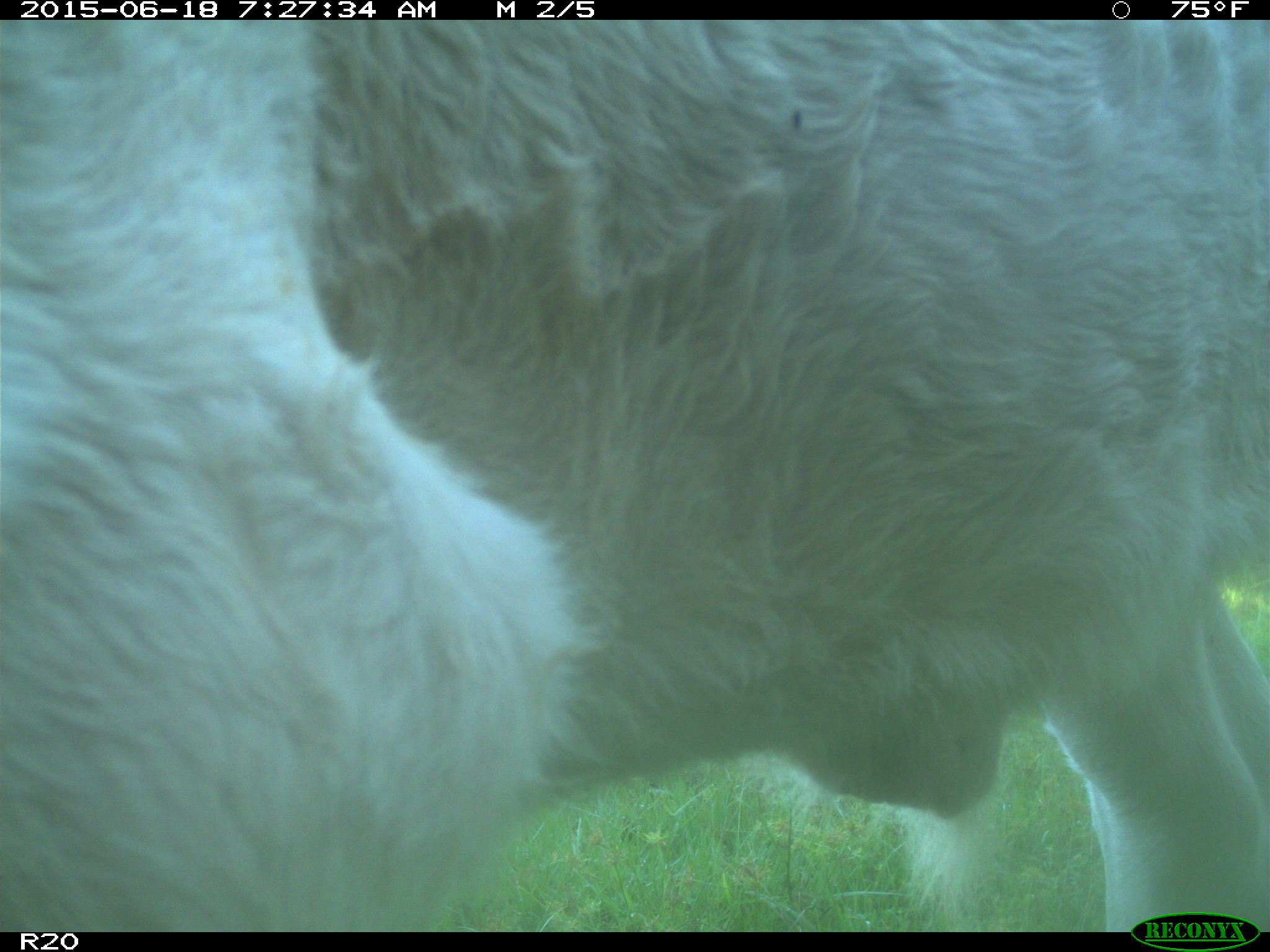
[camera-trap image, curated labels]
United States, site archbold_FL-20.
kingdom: Animalia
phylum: Chordata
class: Mammalia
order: Artiodactyla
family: Bovidae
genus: Bos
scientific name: Bos taurus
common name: domestic cow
Bos taurus (domestic cow).